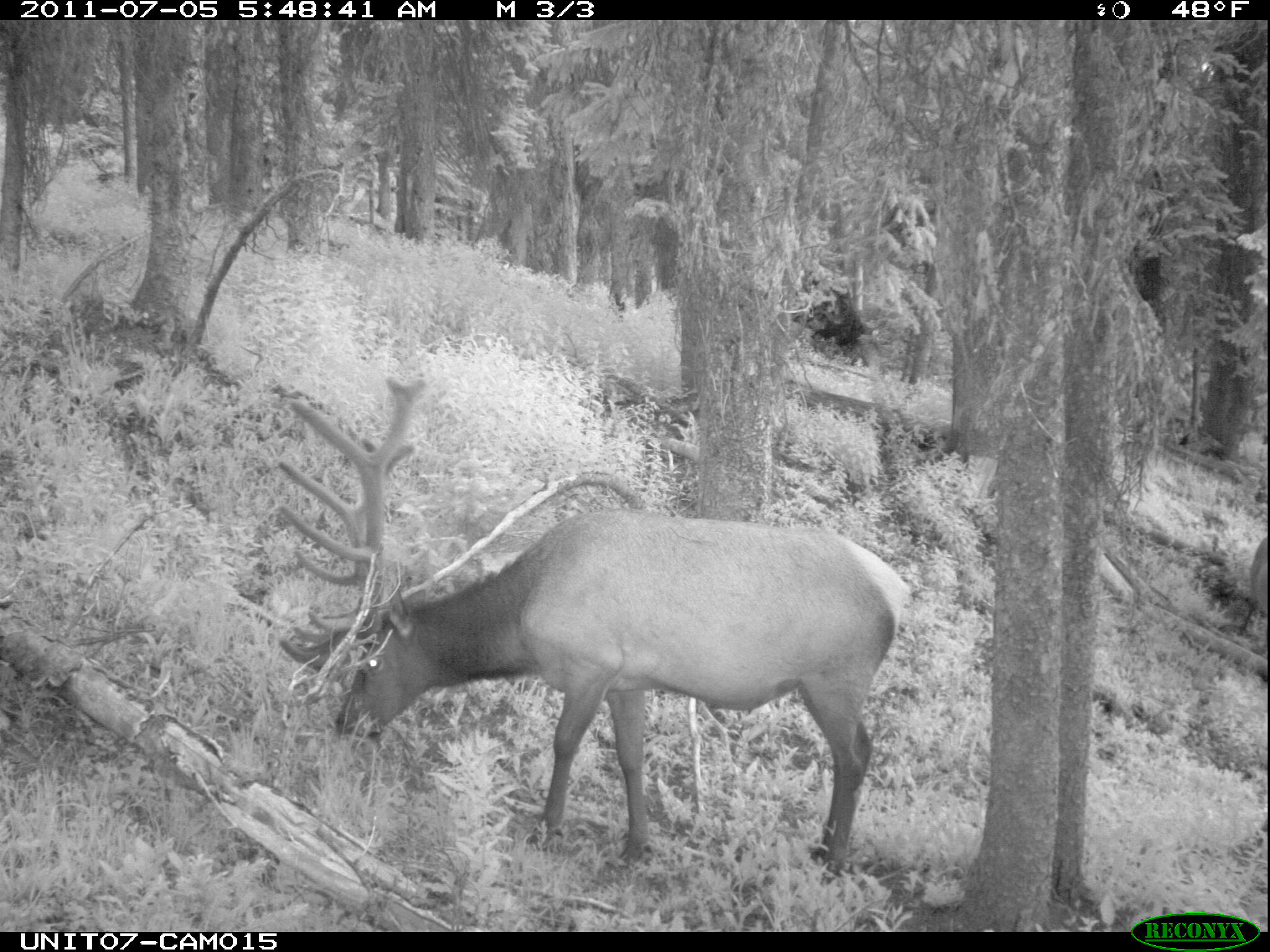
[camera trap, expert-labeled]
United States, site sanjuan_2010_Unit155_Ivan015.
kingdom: Animalia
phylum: Chordata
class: Mammalia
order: Artiodactyla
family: Cervidae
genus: Cervus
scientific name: Cervus elaphus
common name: red deer